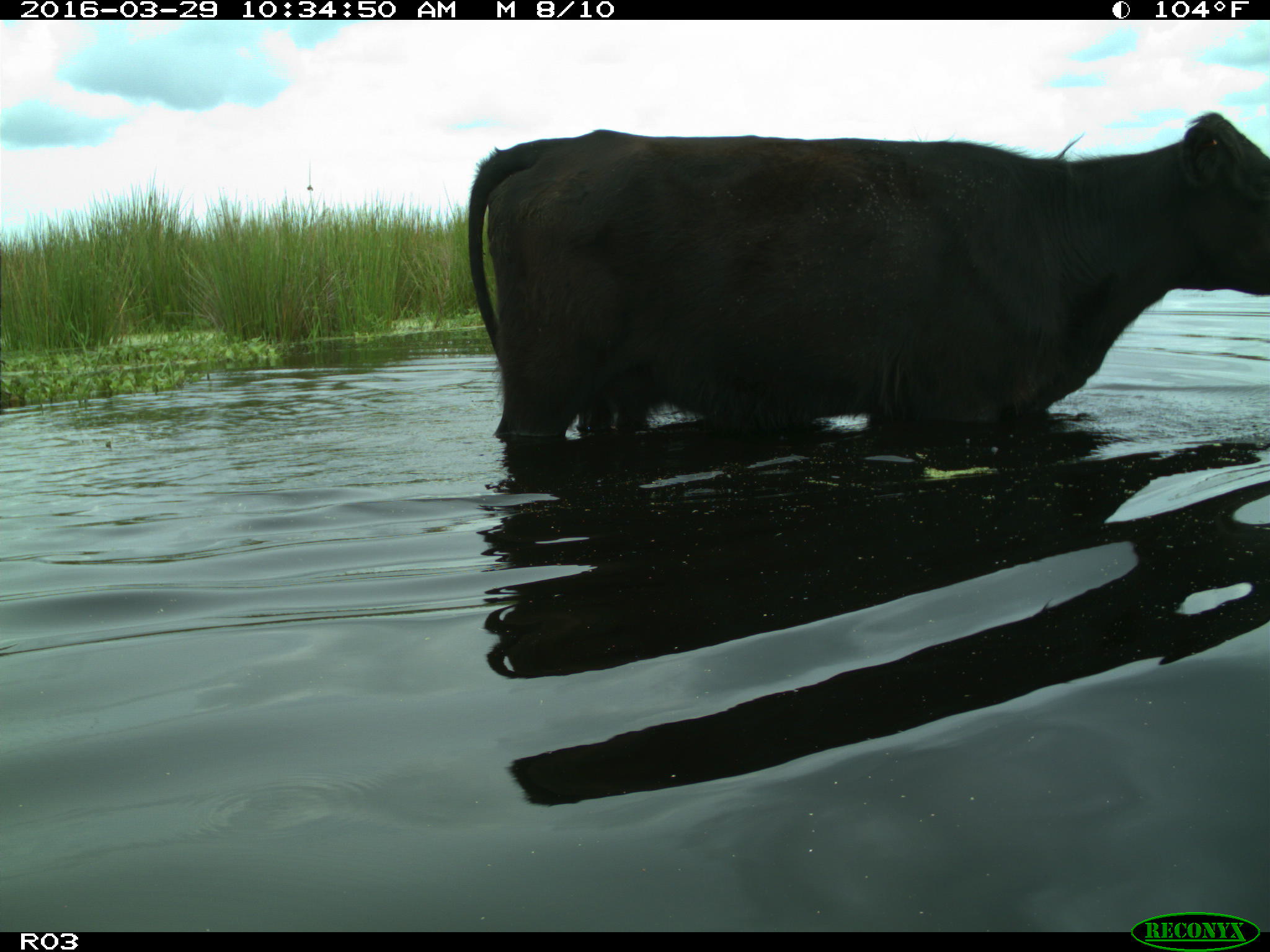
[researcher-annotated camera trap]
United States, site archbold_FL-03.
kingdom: Animalia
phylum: Chordata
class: Mammalia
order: Artiodactyla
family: Bovidae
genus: Bos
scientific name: Bos taurus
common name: domestic cow